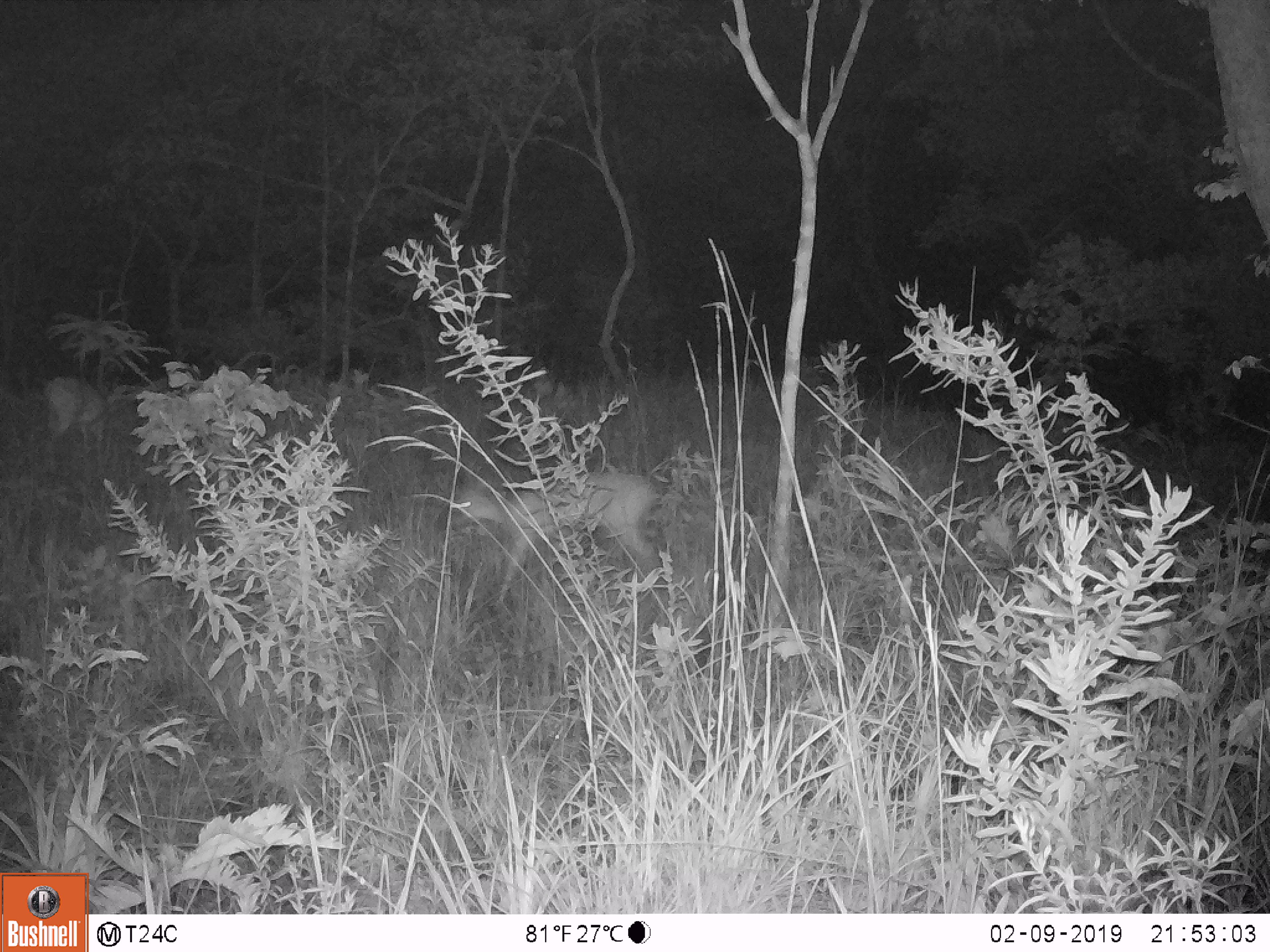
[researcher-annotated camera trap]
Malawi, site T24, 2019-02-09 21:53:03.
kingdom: Animalia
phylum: Chordata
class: Mammalia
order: Artiodactyla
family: Bovidae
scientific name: Antilopinae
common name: small antelope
Small antelope (Antilopinae), count 2.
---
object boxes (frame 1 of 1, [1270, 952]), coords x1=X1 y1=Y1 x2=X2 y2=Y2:
small antelope: x1=442 y1=466 x2=674 y2=589; x1=37 y1=364 x2=130 y2=446